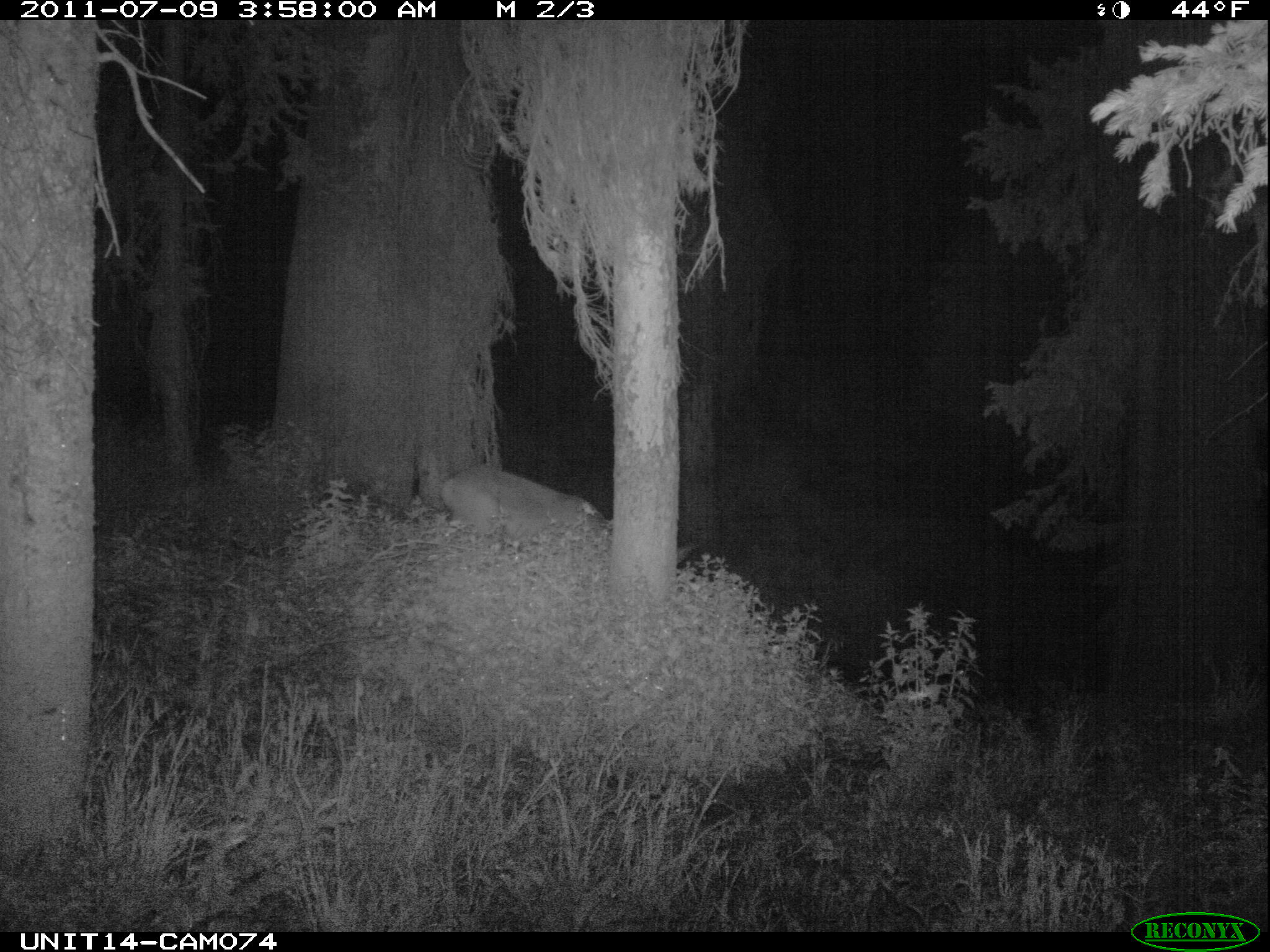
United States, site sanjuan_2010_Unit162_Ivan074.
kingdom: Animalia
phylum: Chordata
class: Mammalia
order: Artiodactyla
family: Cervidae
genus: Odocoileus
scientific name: Odocoileus hemionus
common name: mule deer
Odocoileus hemionus (mule deer).